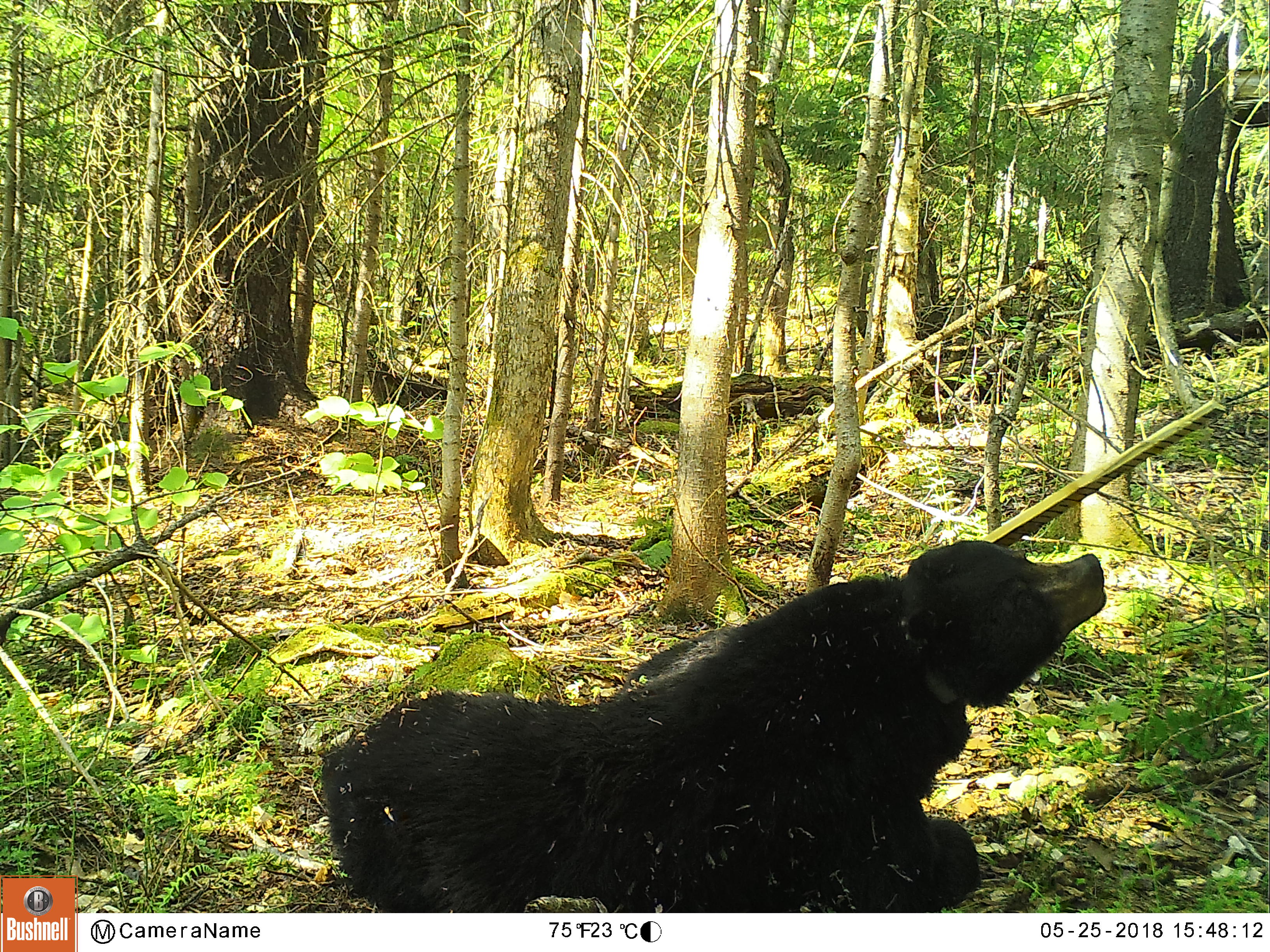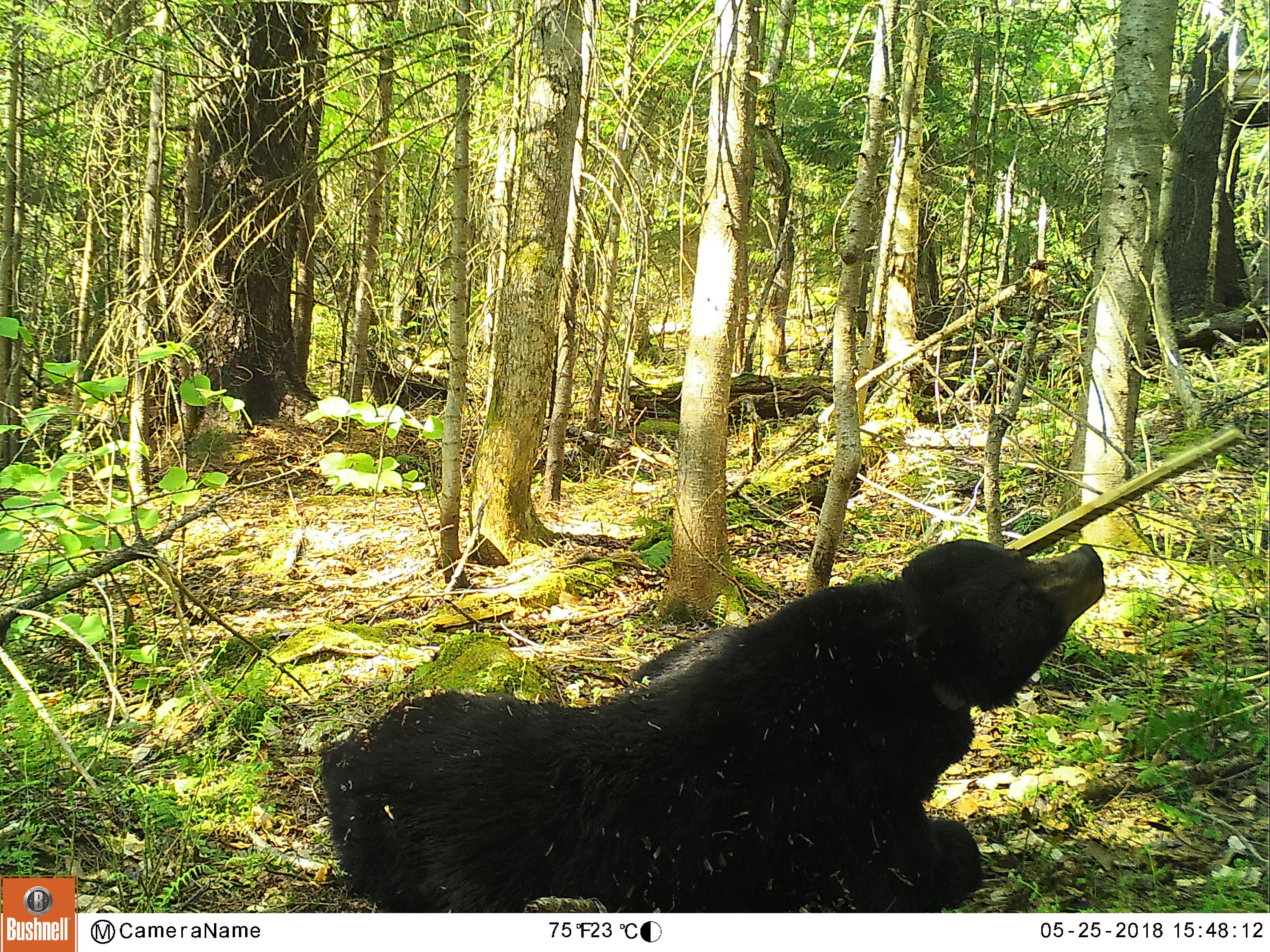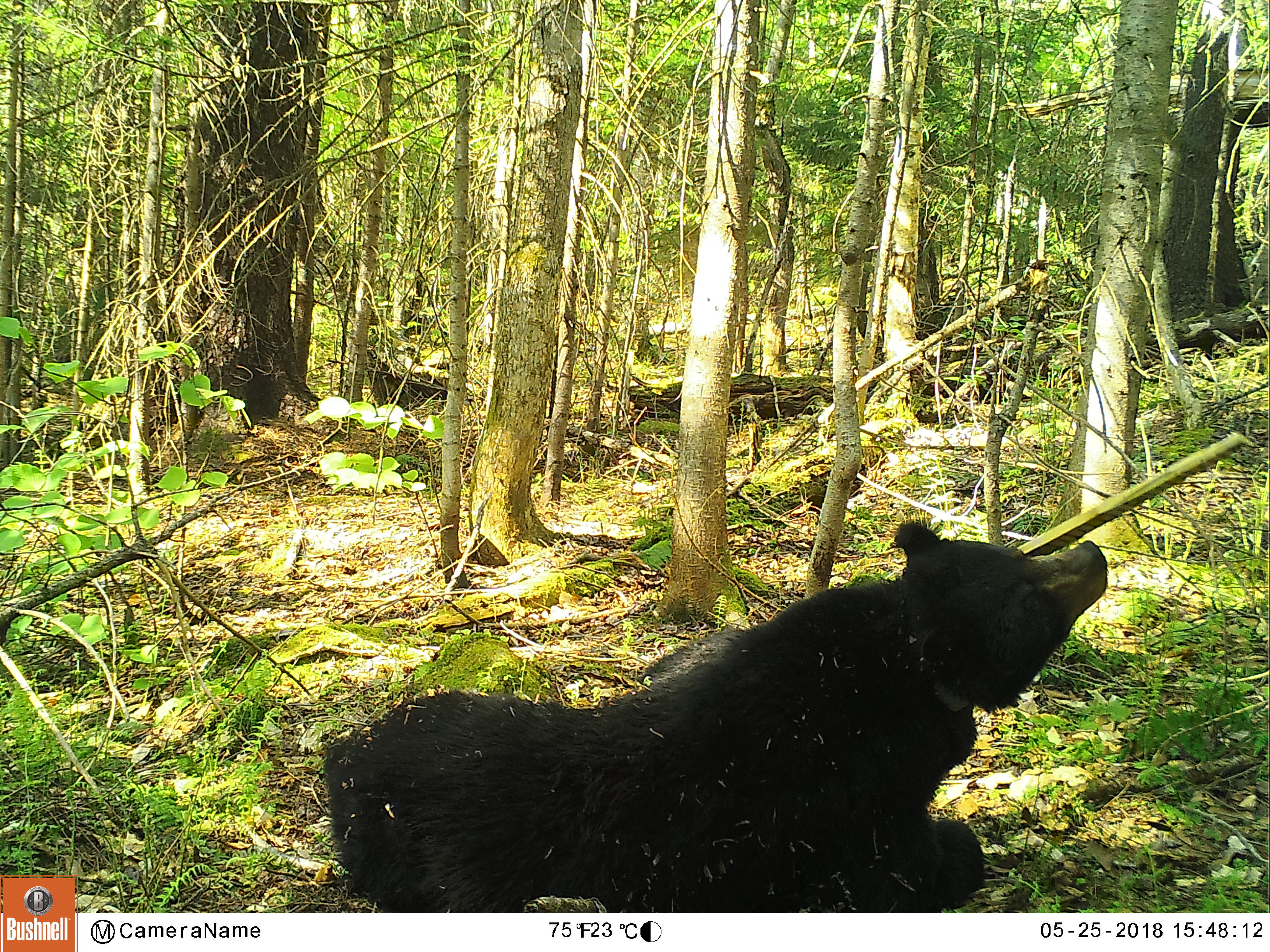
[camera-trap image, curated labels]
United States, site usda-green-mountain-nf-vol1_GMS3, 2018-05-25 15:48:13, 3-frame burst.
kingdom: Animalia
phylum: Chordata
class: Mammalia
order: Carnivora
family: Ursidae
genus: Ursus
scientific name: Ursus americanus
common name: black bear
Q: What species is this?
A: Black bear (Ursus americanus).